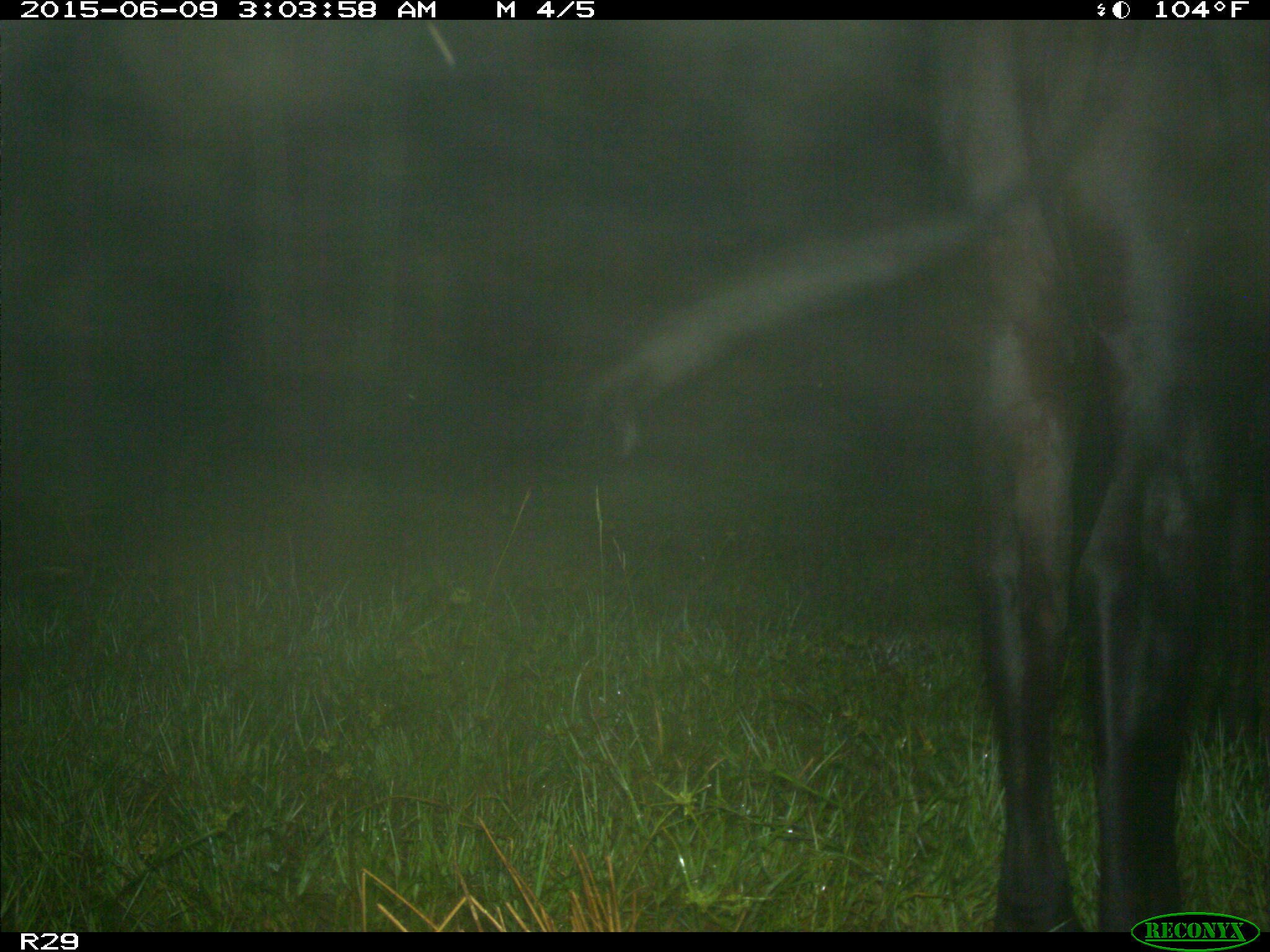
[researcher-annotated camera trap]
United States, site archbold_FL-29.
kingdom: Animalia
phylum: Chordata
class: Mammalia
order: Artiodactyla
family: Bovidae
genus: Bos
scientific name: Bos taurus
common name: domestic cow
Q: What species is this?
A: Bos taurus (domestic cow).